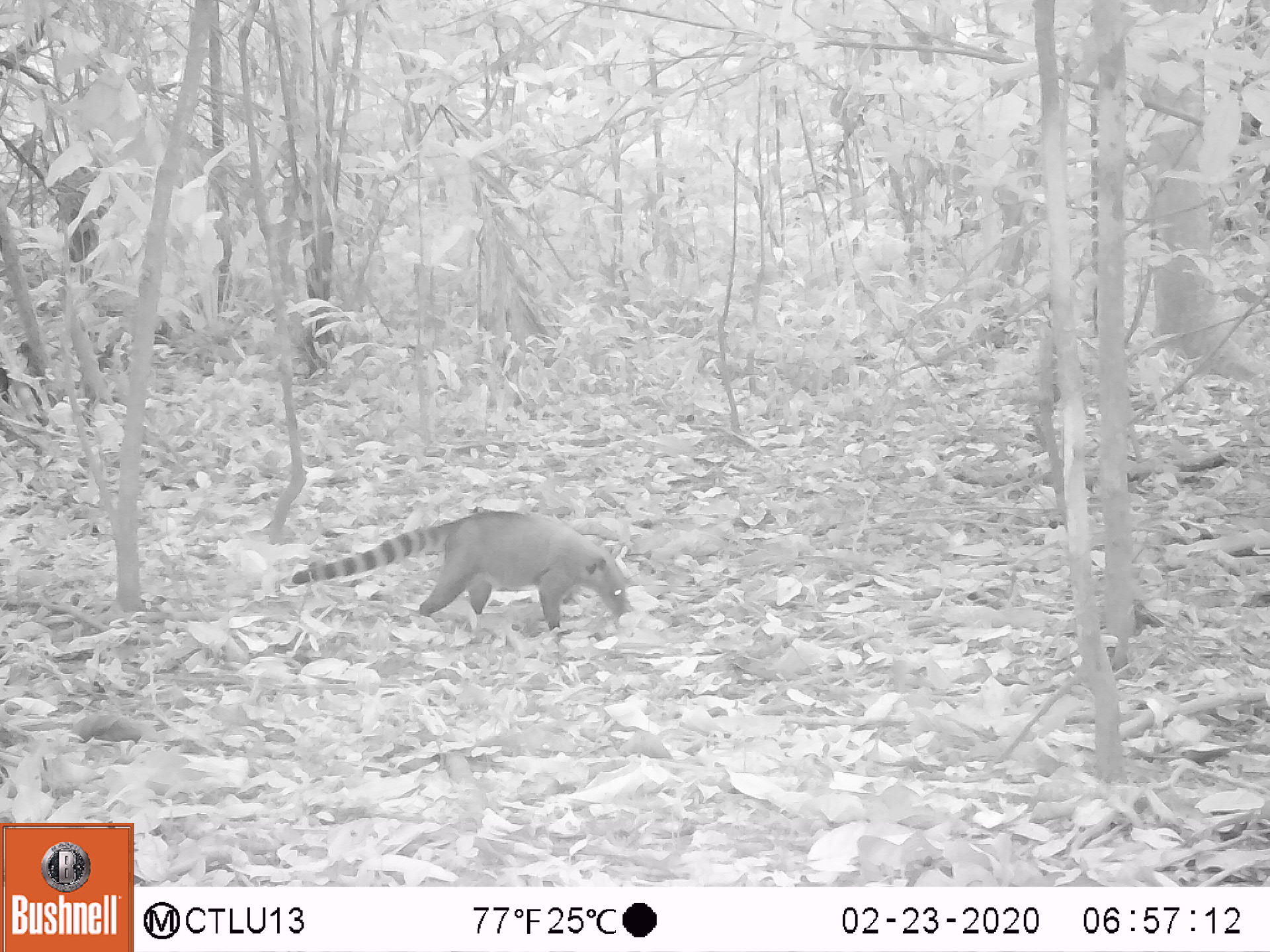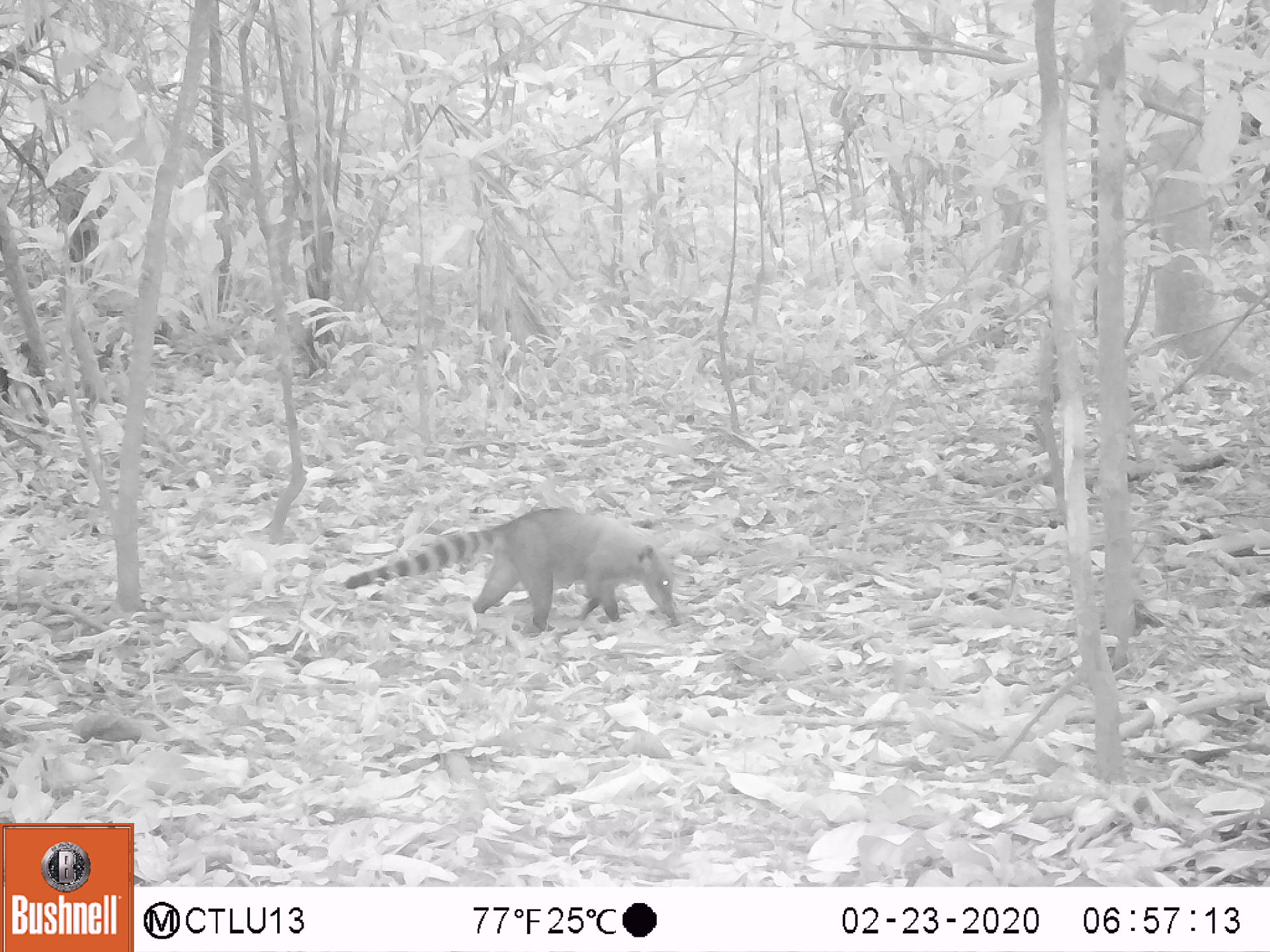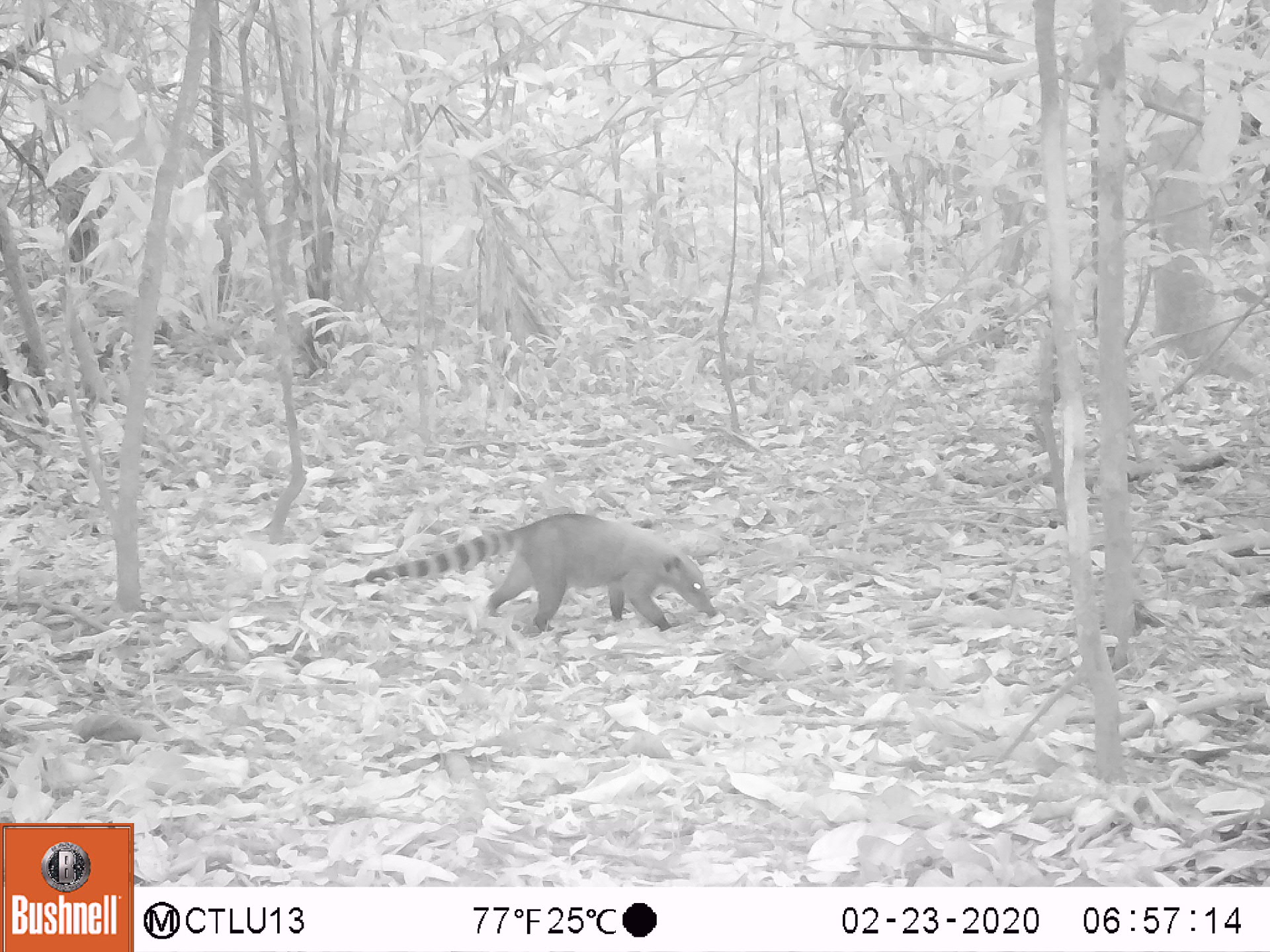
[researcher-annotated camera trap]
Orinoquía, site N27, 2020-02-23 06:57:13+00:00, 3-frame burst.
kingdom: Animalia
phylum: Chordata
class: Mammalia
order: Carnivora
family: Procyonidae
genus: Nasua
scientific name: Nasua nasua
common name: south american coati